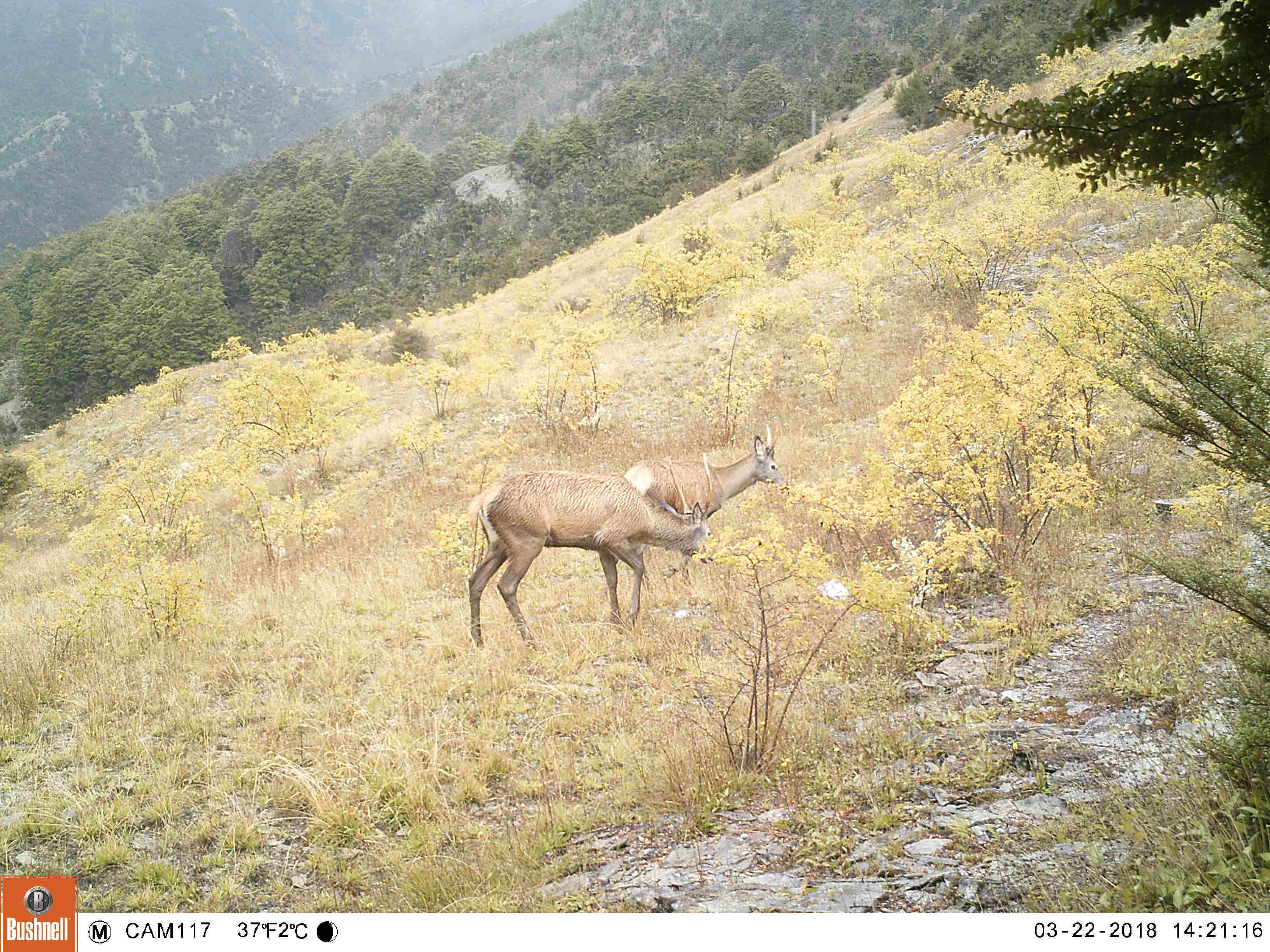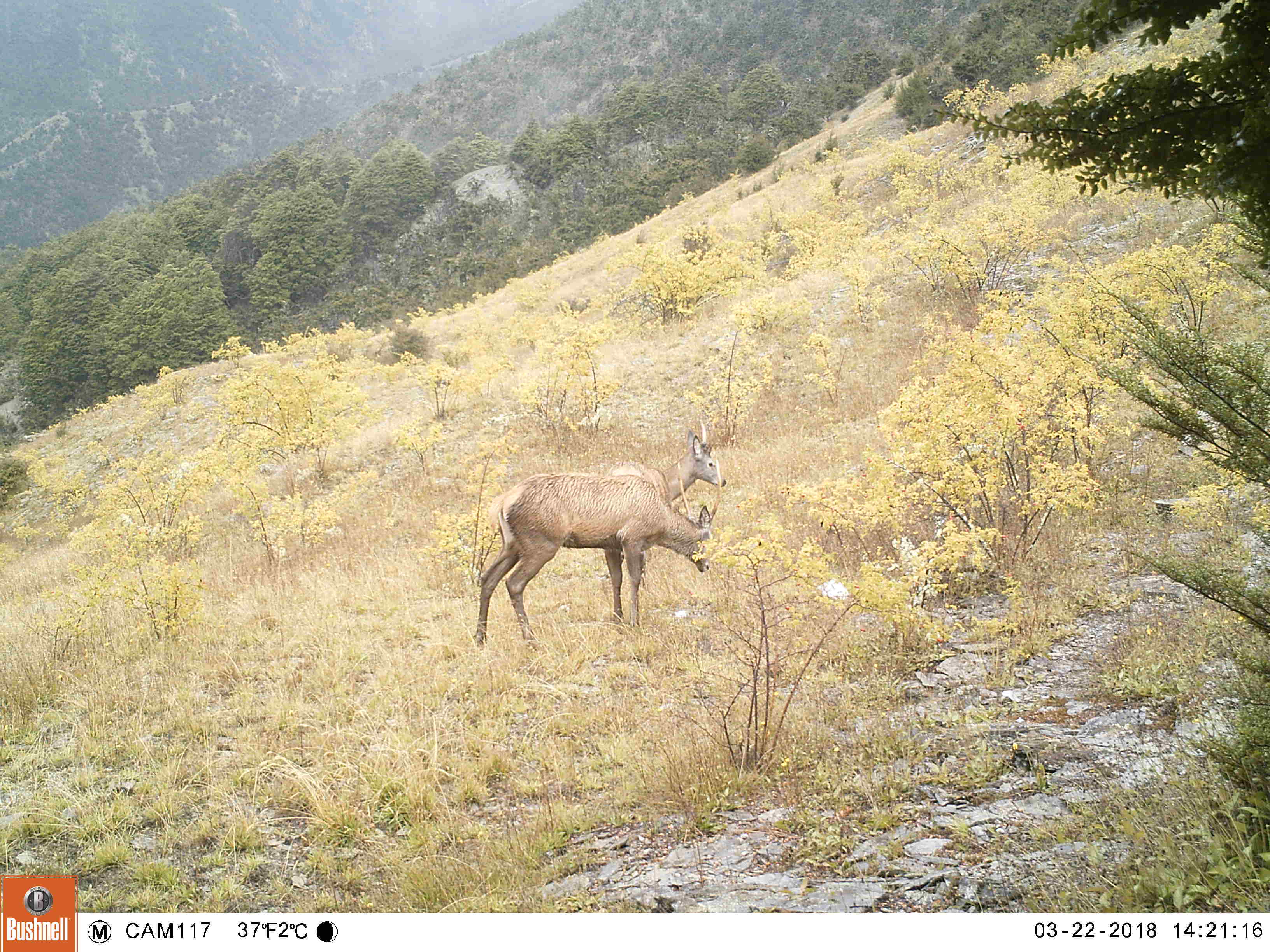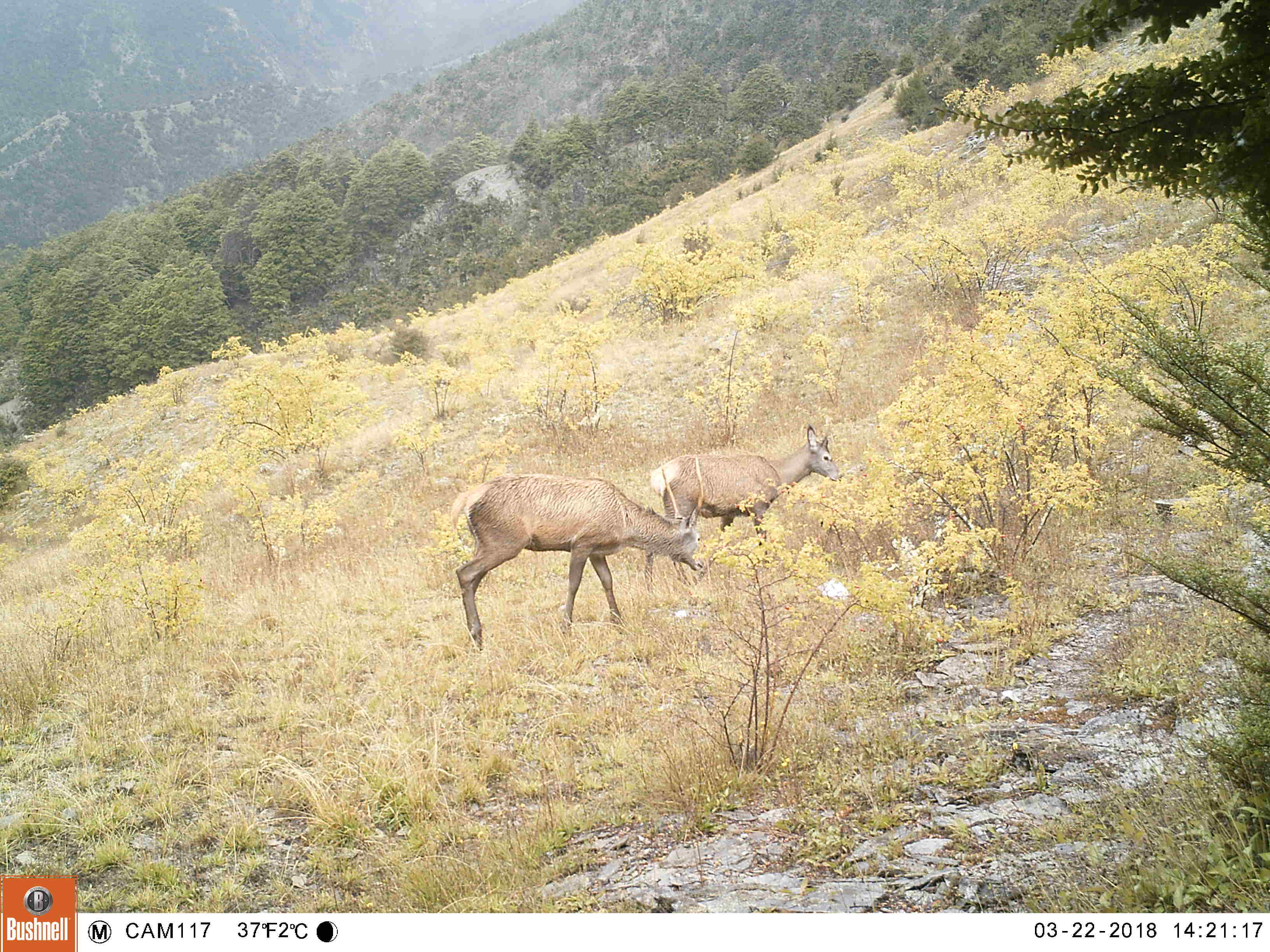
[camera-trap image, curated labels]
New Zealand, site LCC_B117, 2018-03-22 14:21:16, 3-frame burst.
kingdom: Animalia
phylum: Chordata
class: Mammalia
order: Artiodactyla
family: Cervidae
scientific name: Cervidae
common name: deer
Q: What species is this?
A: Deer (Cervidae).